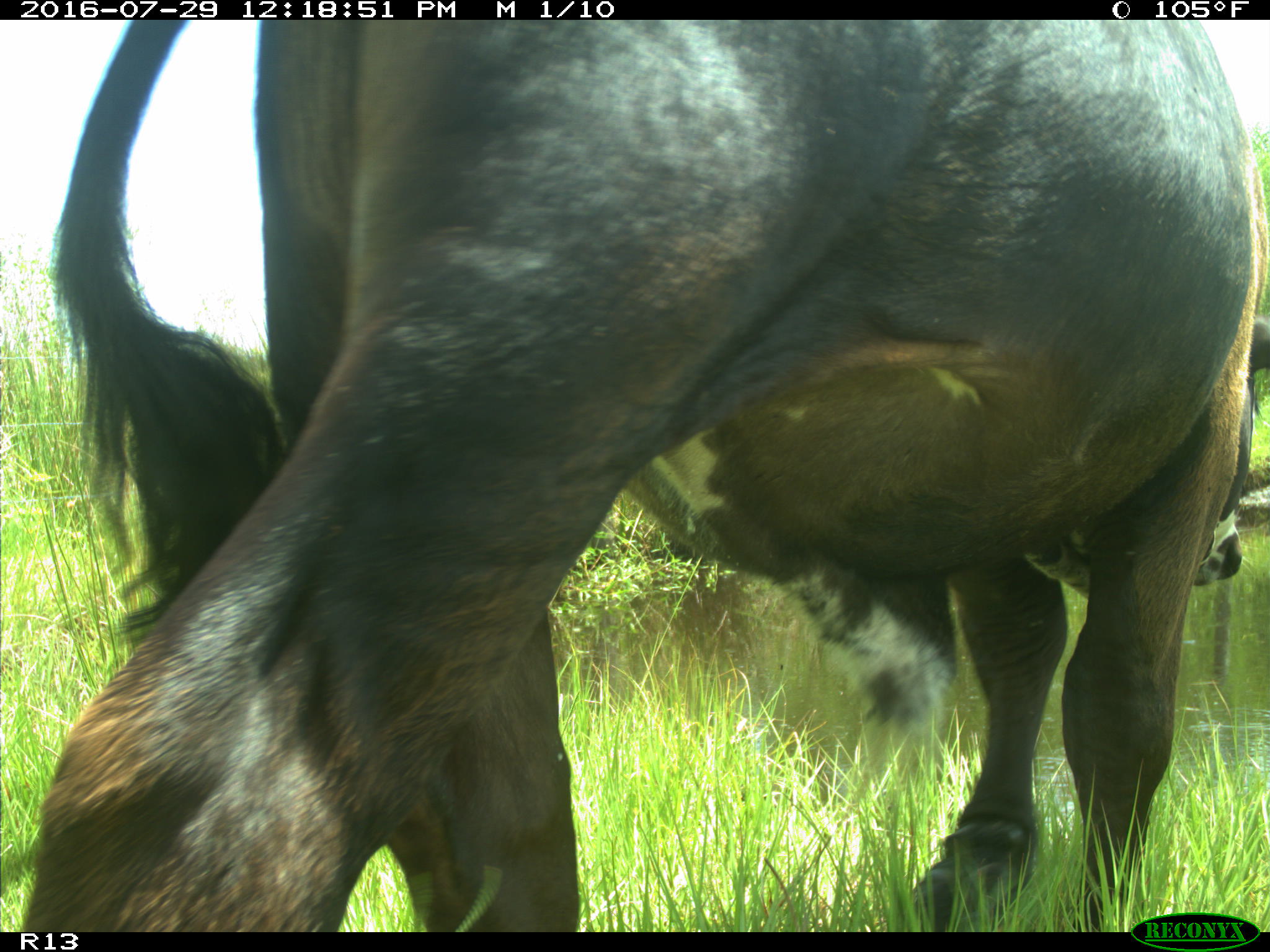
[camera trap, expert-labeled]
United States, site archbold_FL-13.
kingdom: Animalia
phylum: Chordata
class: Mammalia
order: Artiodactyla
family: Bovidae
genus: Bos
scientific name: Bos taurus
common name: domestic cow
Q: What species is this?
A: Bos taurus (domestic cow).